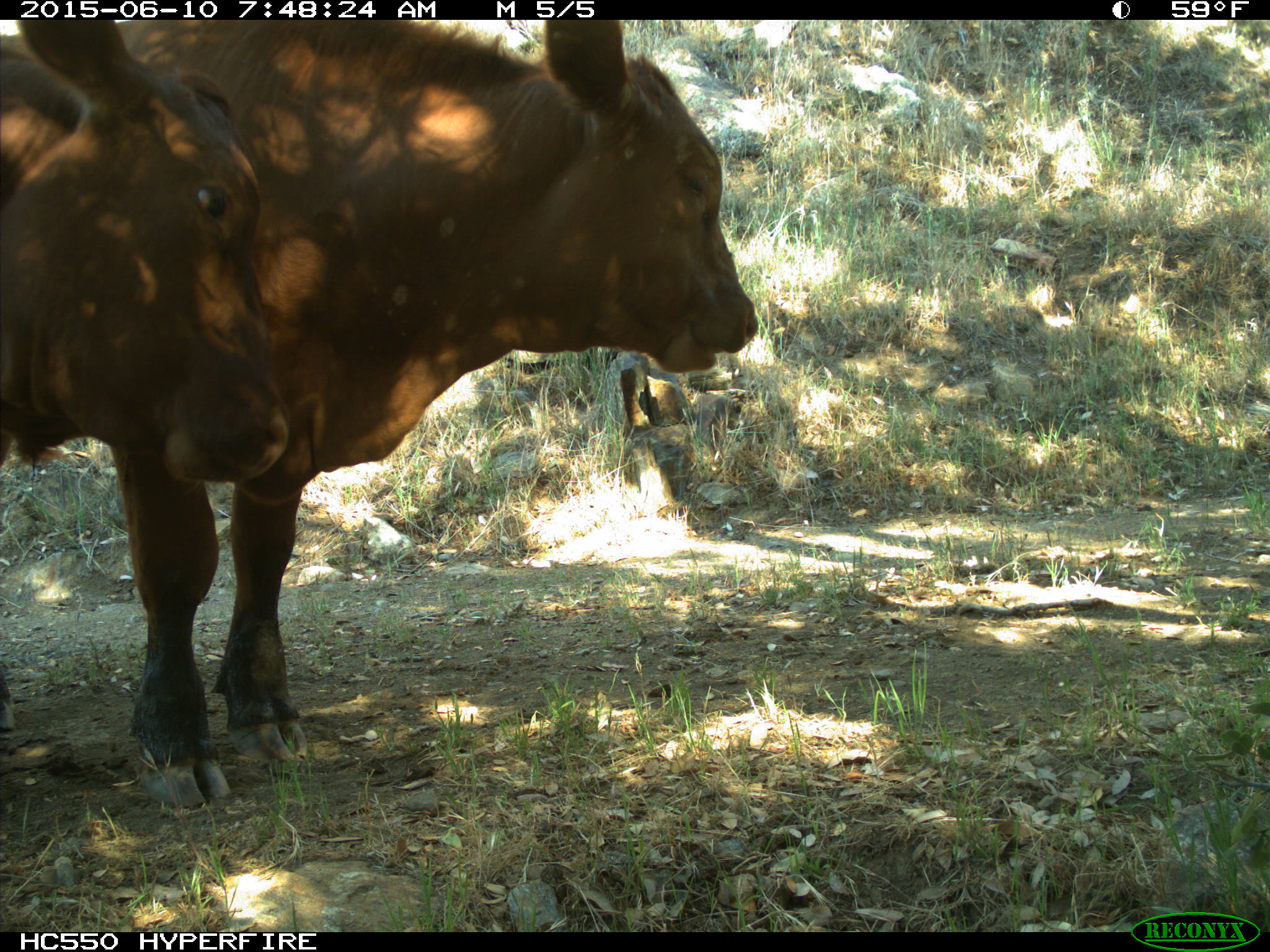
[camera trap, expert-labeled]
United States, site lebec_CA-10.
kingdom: Animalia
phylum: Chordata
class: Mammalia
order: Artiodactyla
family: Bovidae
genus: Bos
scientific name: Bos taurus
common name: domestic cow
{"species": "Bos taurus (domestic cow)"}